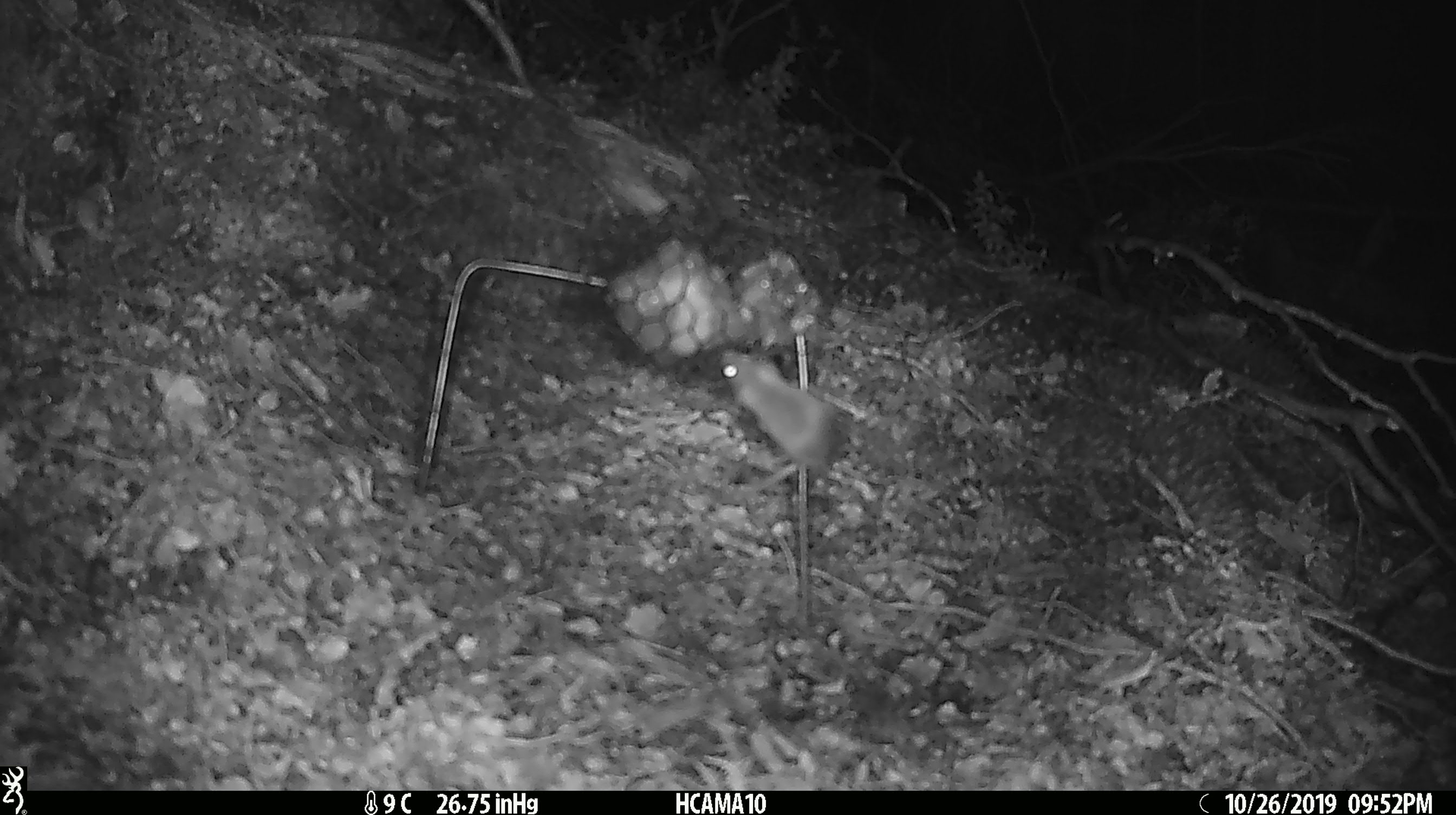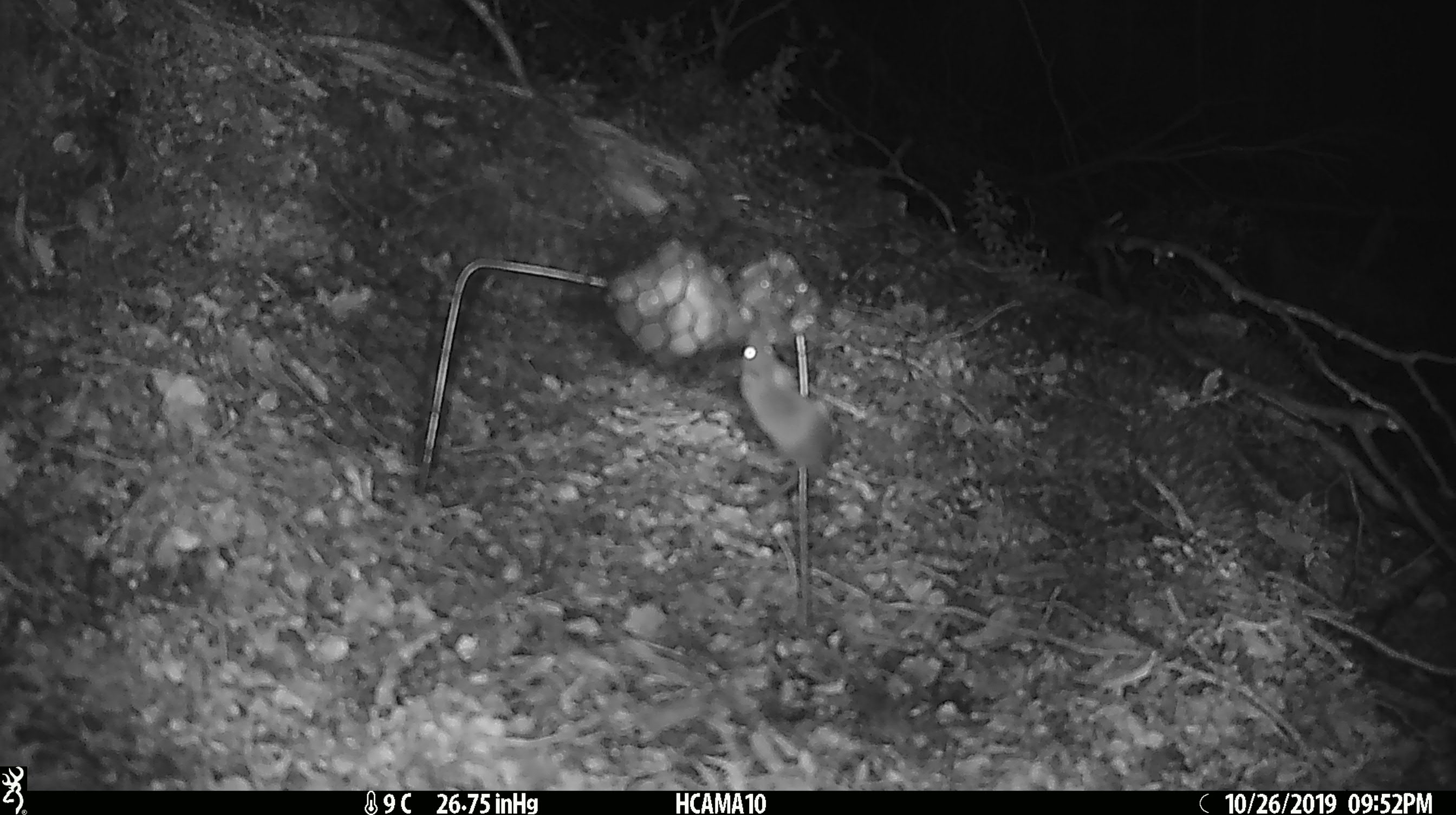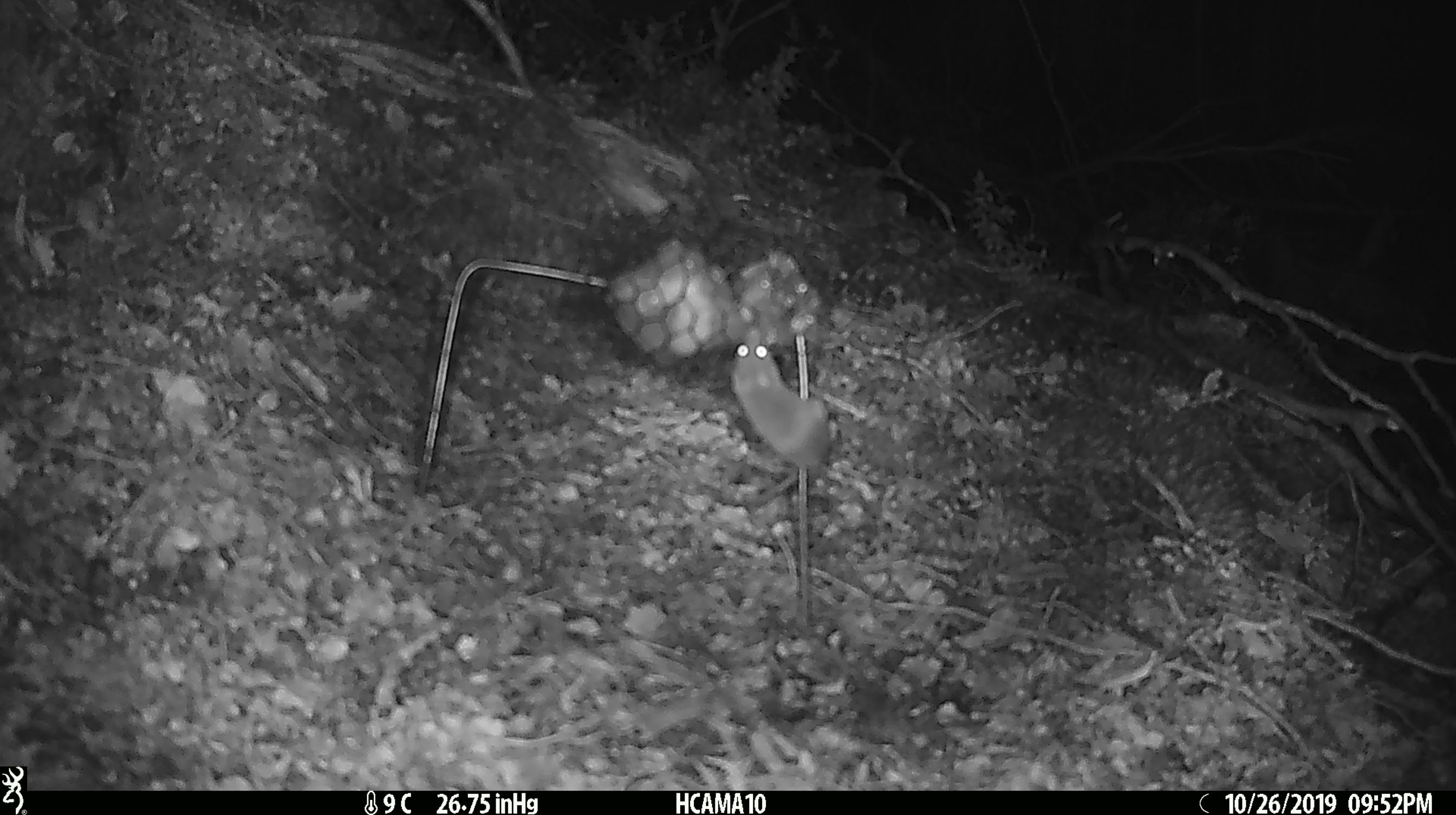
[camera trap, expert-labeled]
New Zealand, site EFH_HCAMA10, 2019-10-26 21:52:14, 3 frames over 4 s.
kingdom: Animalia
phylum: Chordata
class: Mammalia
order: Rodentia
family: Muridae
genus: Mus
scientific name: Mus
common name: mouse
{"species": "mouse (Mus)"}